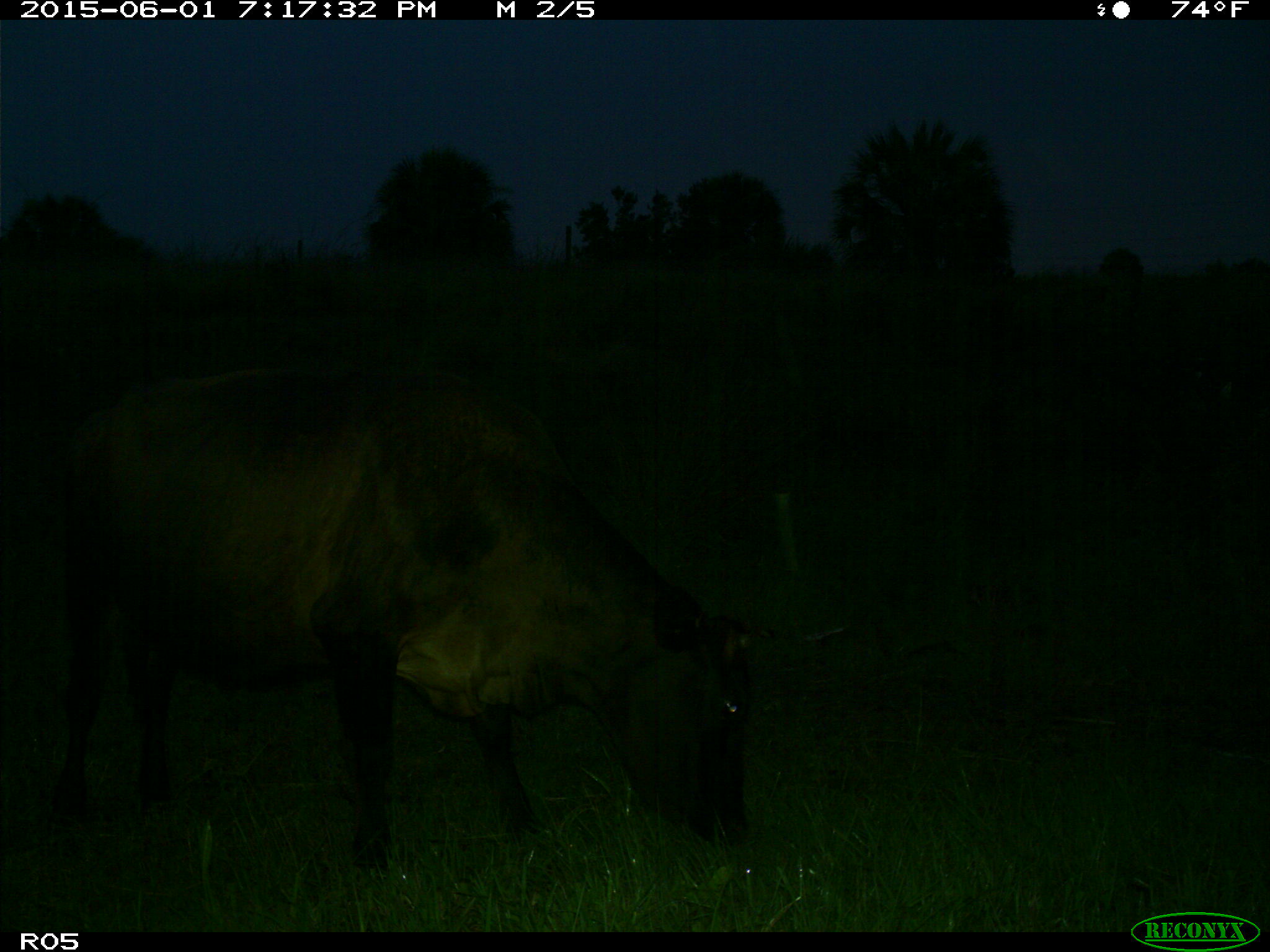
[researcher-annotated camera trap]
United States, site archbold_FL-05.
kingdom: Animalia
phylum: Chordata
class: Mammalia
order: Artiodactyla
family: Bovidae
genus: Bos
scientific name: Bos taurus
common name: domestic cow